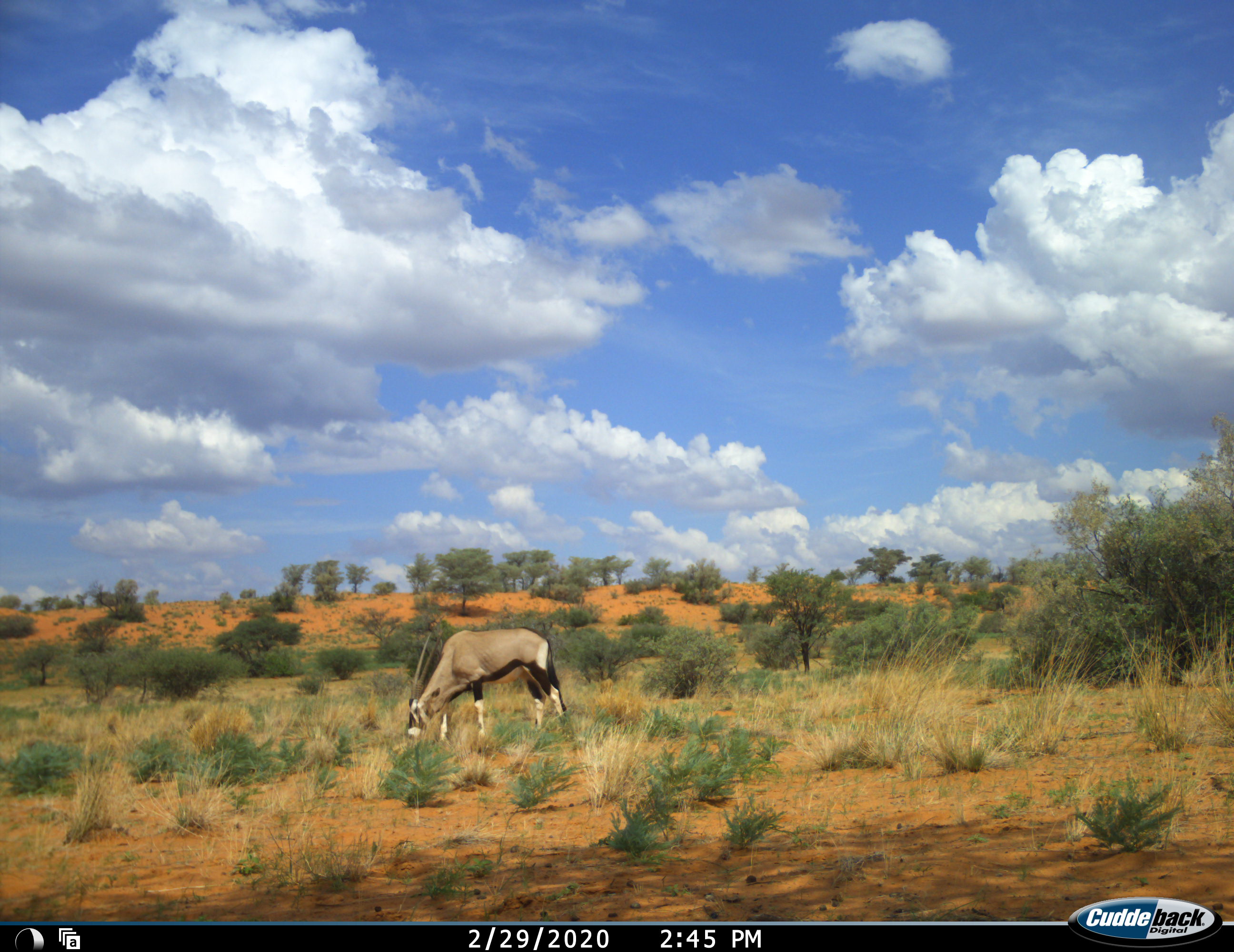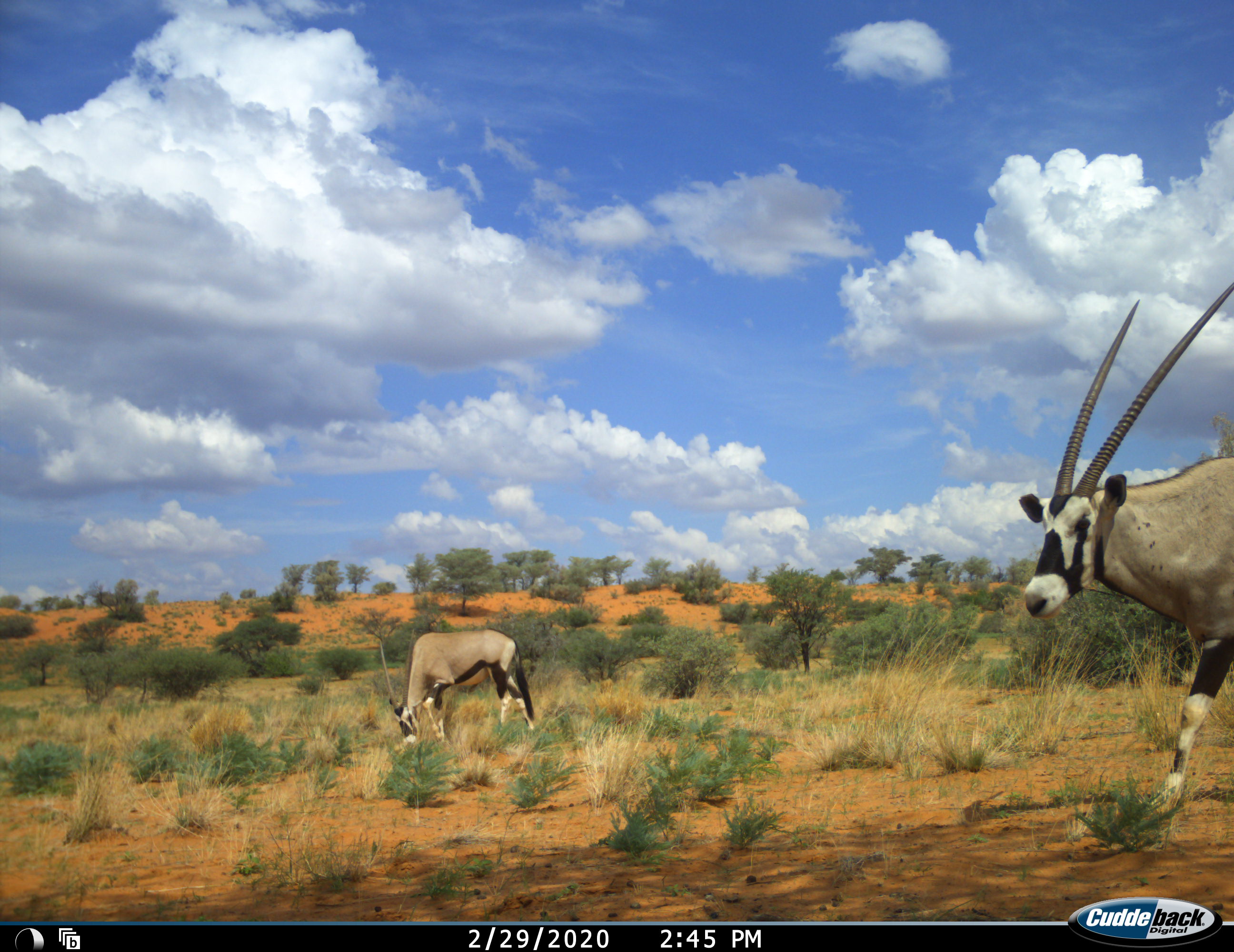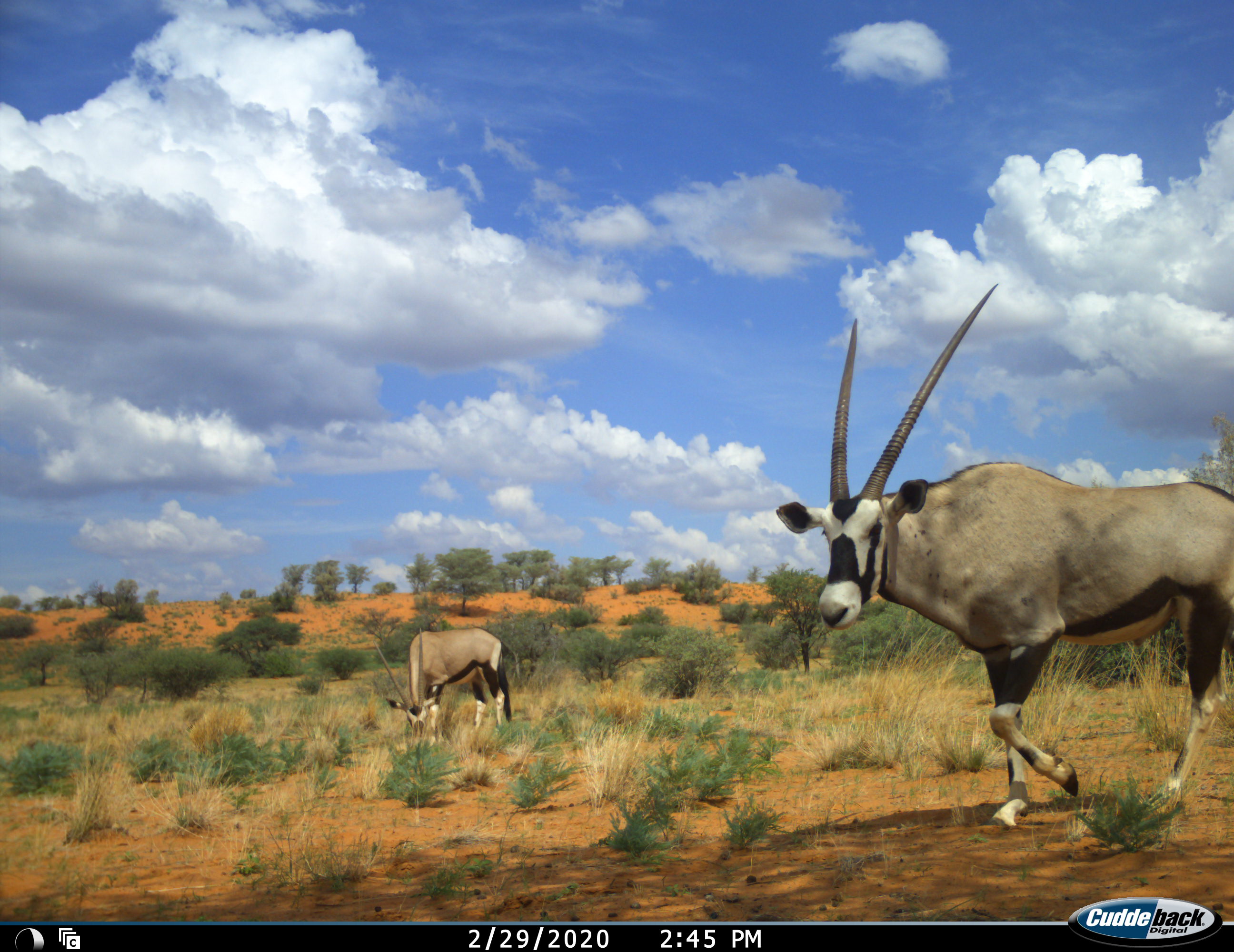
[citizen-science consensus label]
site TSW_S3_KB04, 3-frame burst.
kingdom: Animalia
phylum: Chordata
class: Mammalia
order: Artiodactyla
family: Bovidae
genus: Oryx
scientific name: Oryx gazella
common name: gemsbok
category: oryx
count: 2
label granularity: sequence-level